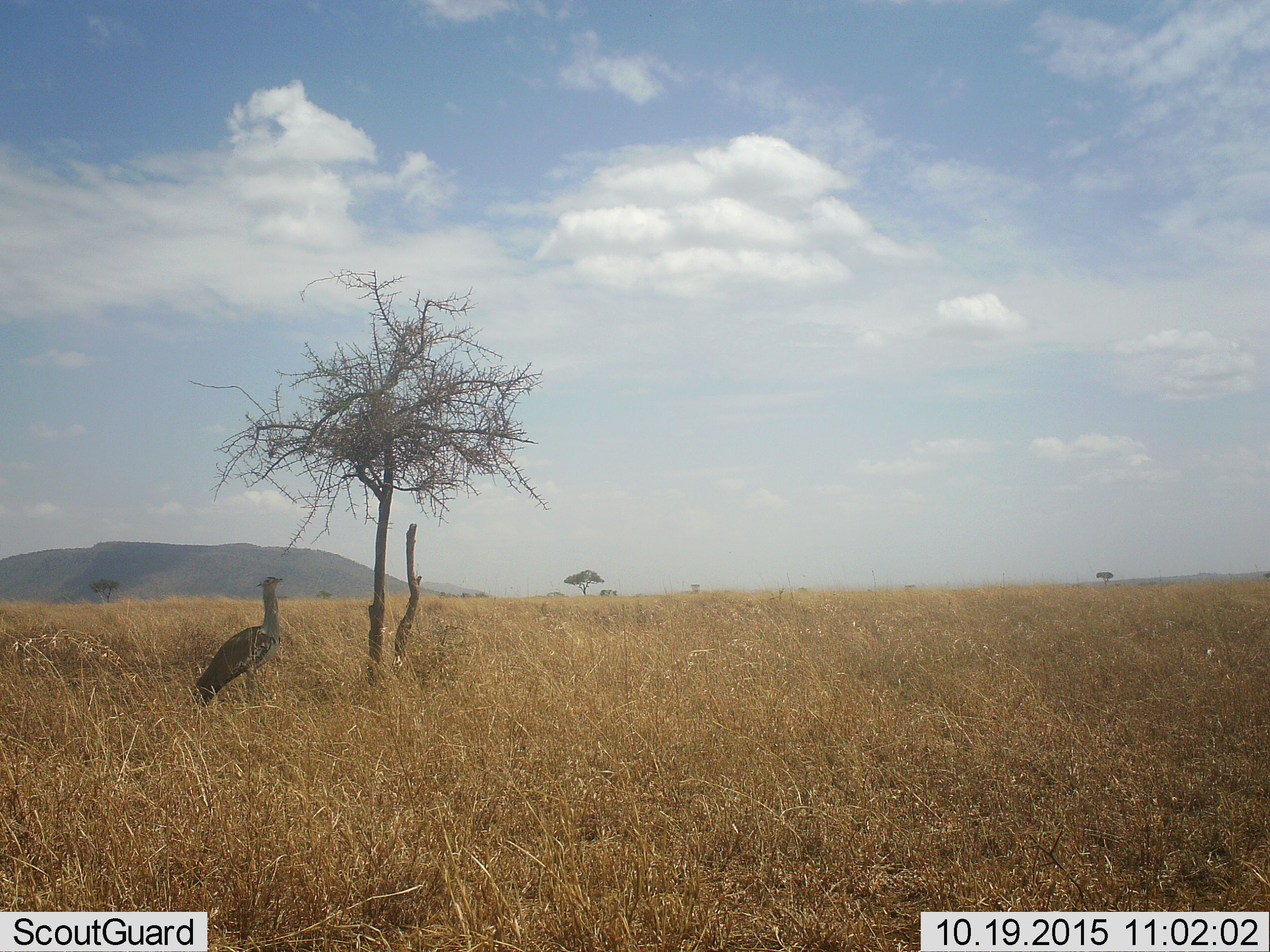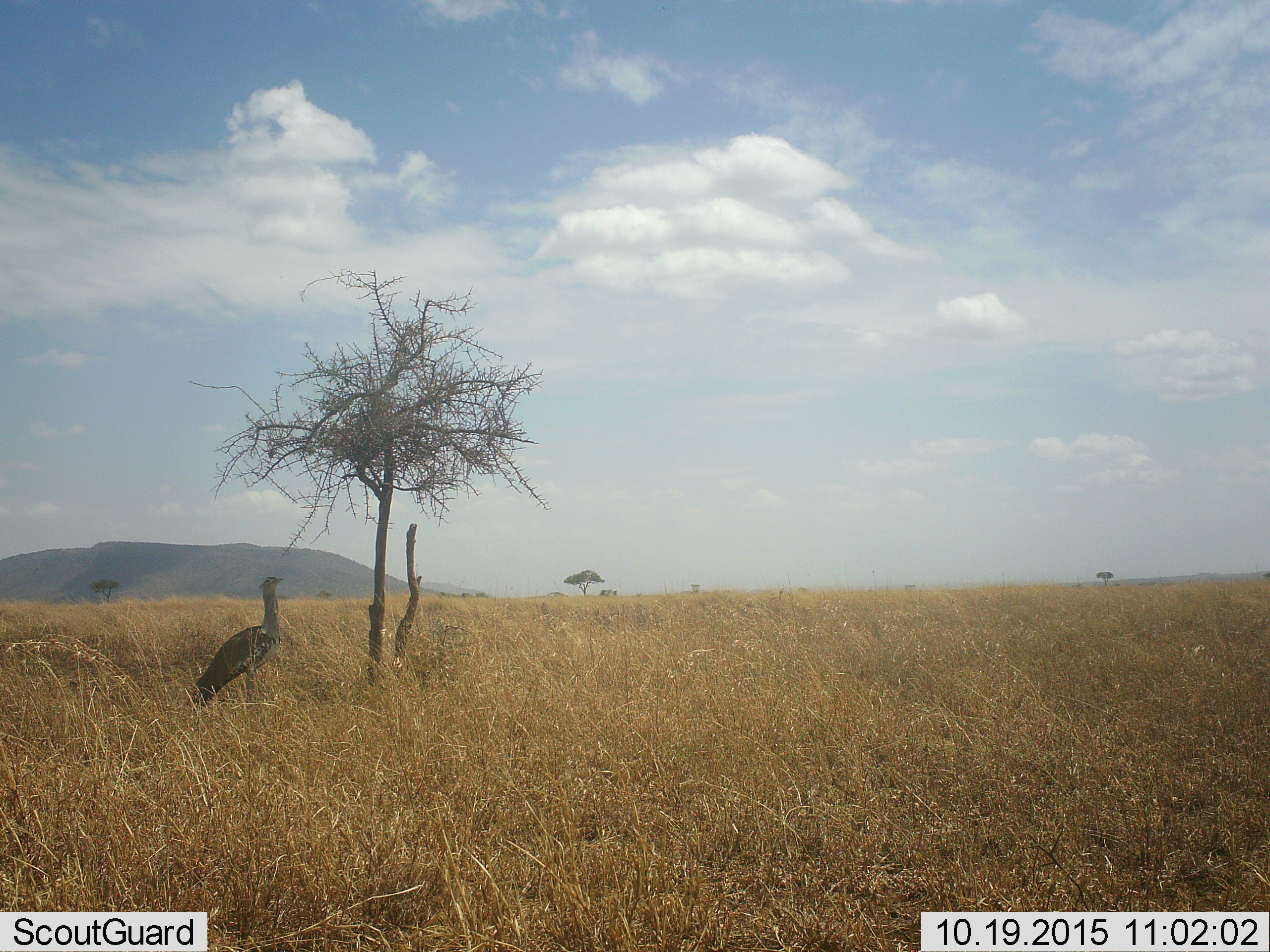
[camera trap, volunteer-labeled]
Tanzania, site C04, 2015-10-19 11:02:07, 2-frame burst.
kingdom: Animalia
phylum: Chordata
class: Aves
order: Otidiformes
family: Otididae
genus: Ardeotis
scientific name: Ardeotis kori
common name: kori bustard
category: koribustard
Koribustard (kori bustard) (Ardeotis kori), count 1. Behavior (volunteer vote fractions): standing 100%, resting 0%, moving 0%, interacting 0%. Young present (vote fraction): 0%. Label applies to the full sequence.